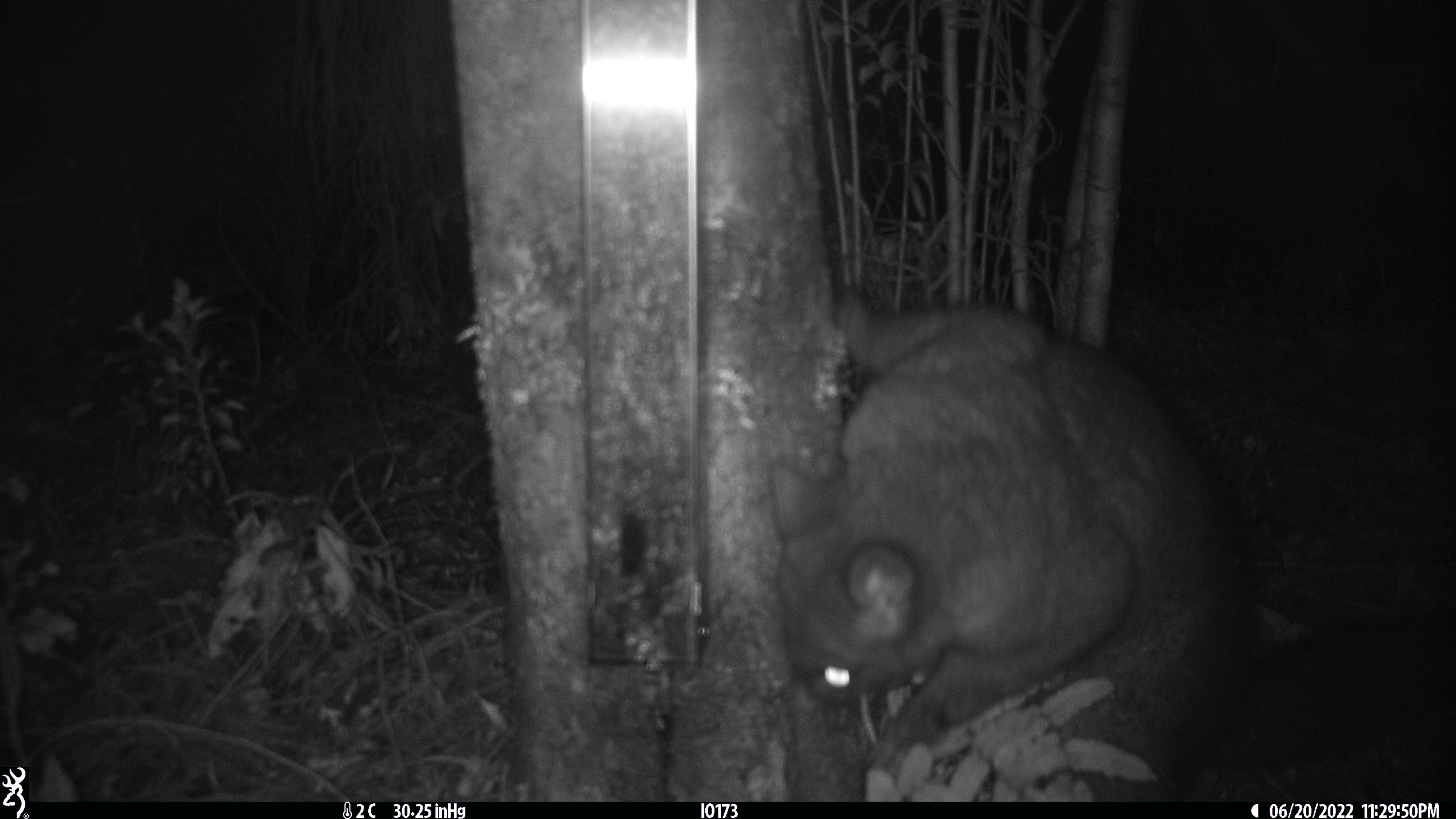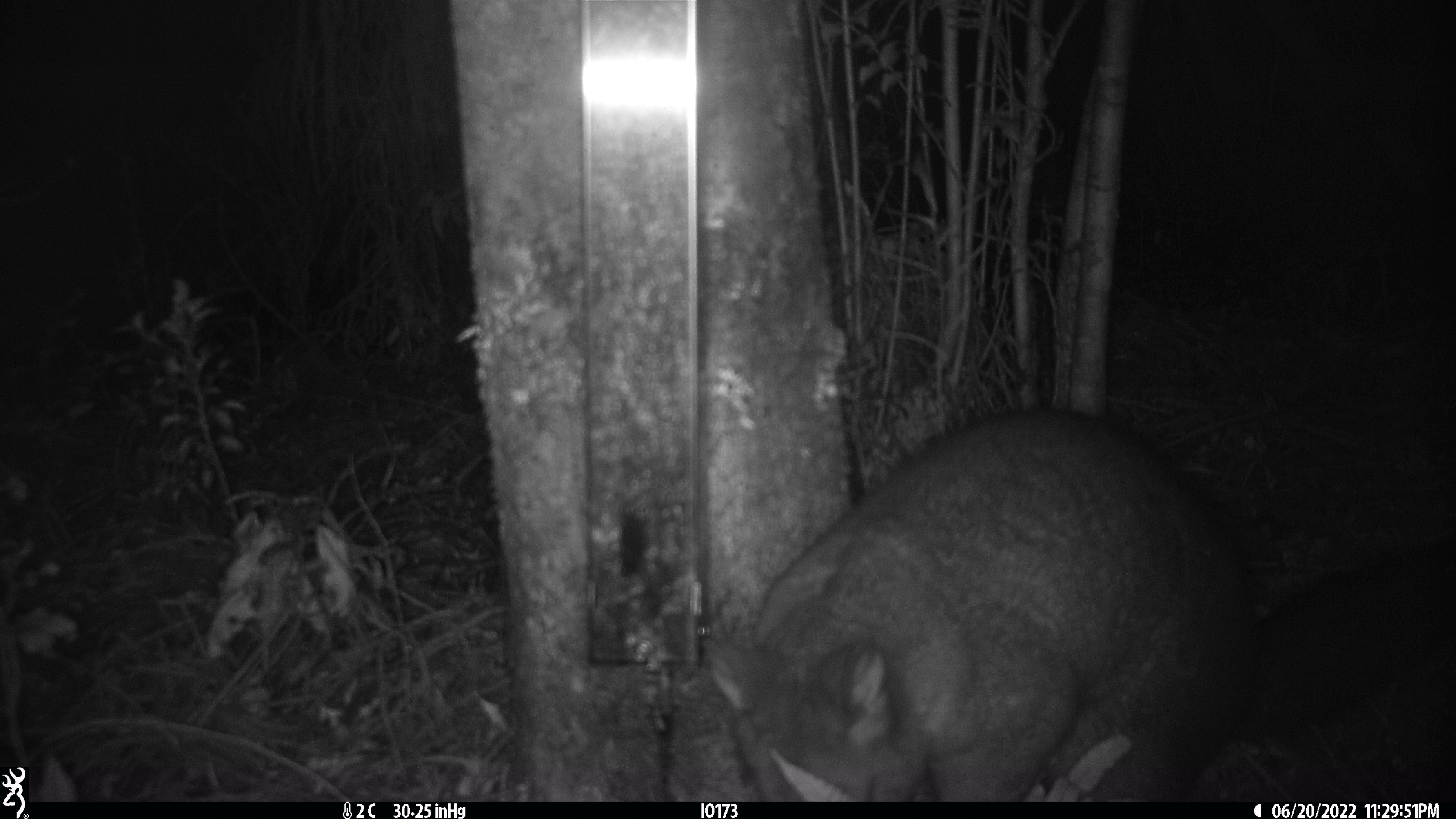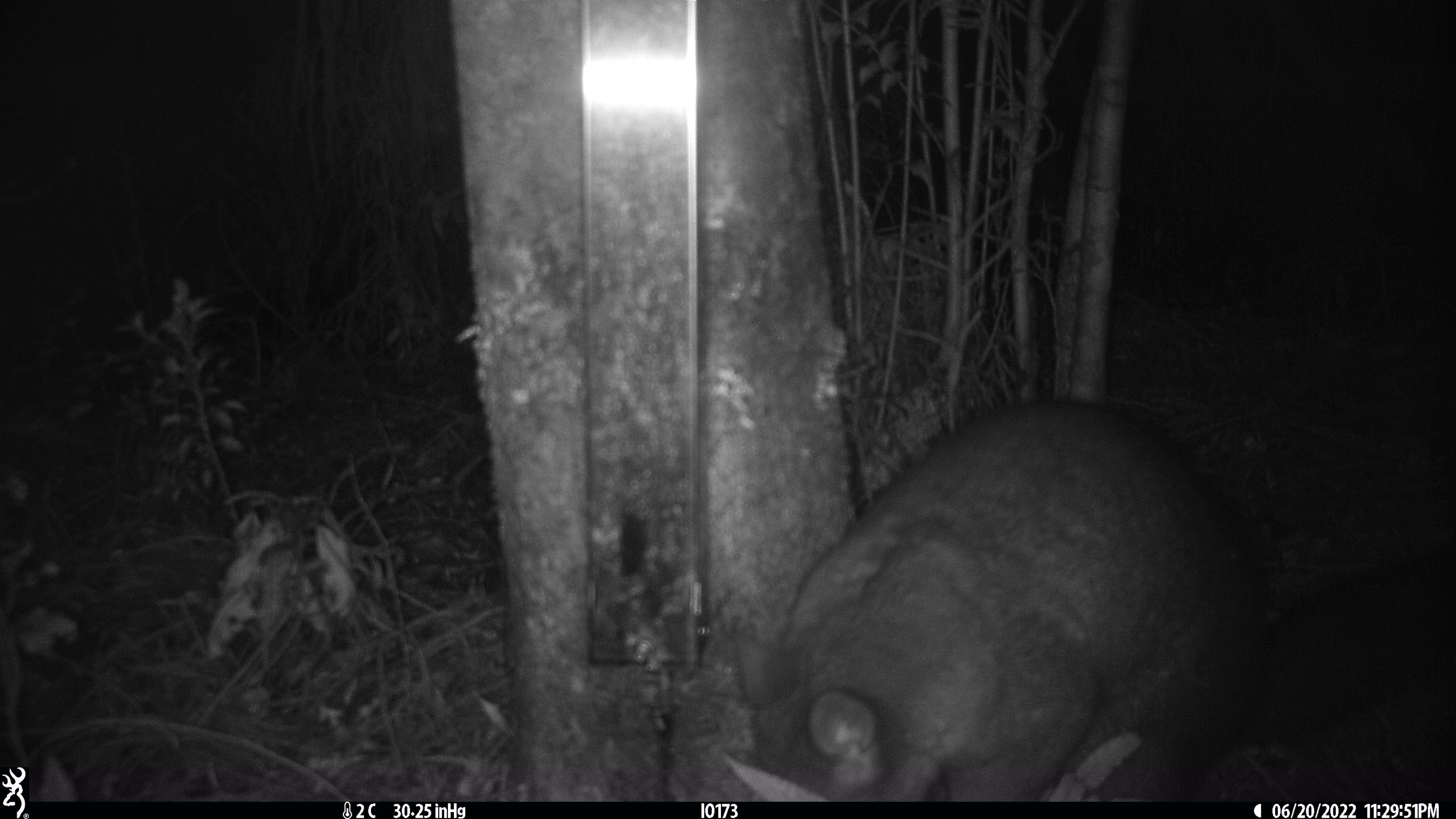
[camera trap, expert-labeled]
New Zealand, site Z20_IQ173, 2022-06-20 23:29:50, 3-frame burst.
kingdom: Animalia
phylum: Chordata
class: Mammalia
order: Diprotodontia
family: Phalangeridae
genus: Trichosurus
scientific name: Trichosurus vulpecula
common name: common brushtail possum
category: possum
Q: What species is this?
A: Possum (common brushtail possum) (Trichosurus vulpecula).